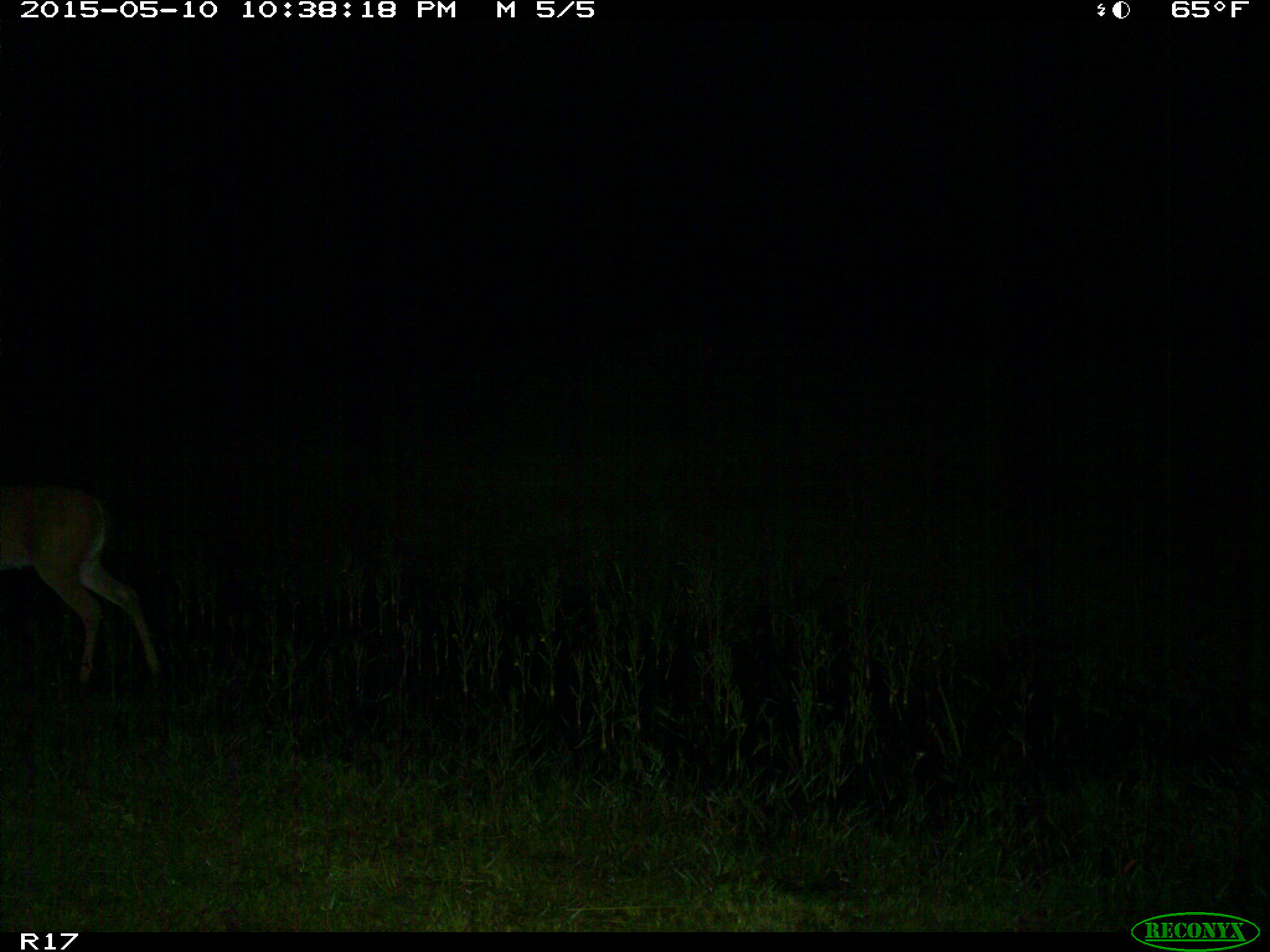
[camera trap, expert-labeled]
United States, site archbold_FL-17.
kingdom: Animalia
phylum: Chordata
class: Mammalia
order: Artiodactyla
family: Cervidae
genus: Odocoileus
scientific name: Odocoileus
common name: deer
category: unidentified deer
Unidentified deer (deer) (Odocoileus).